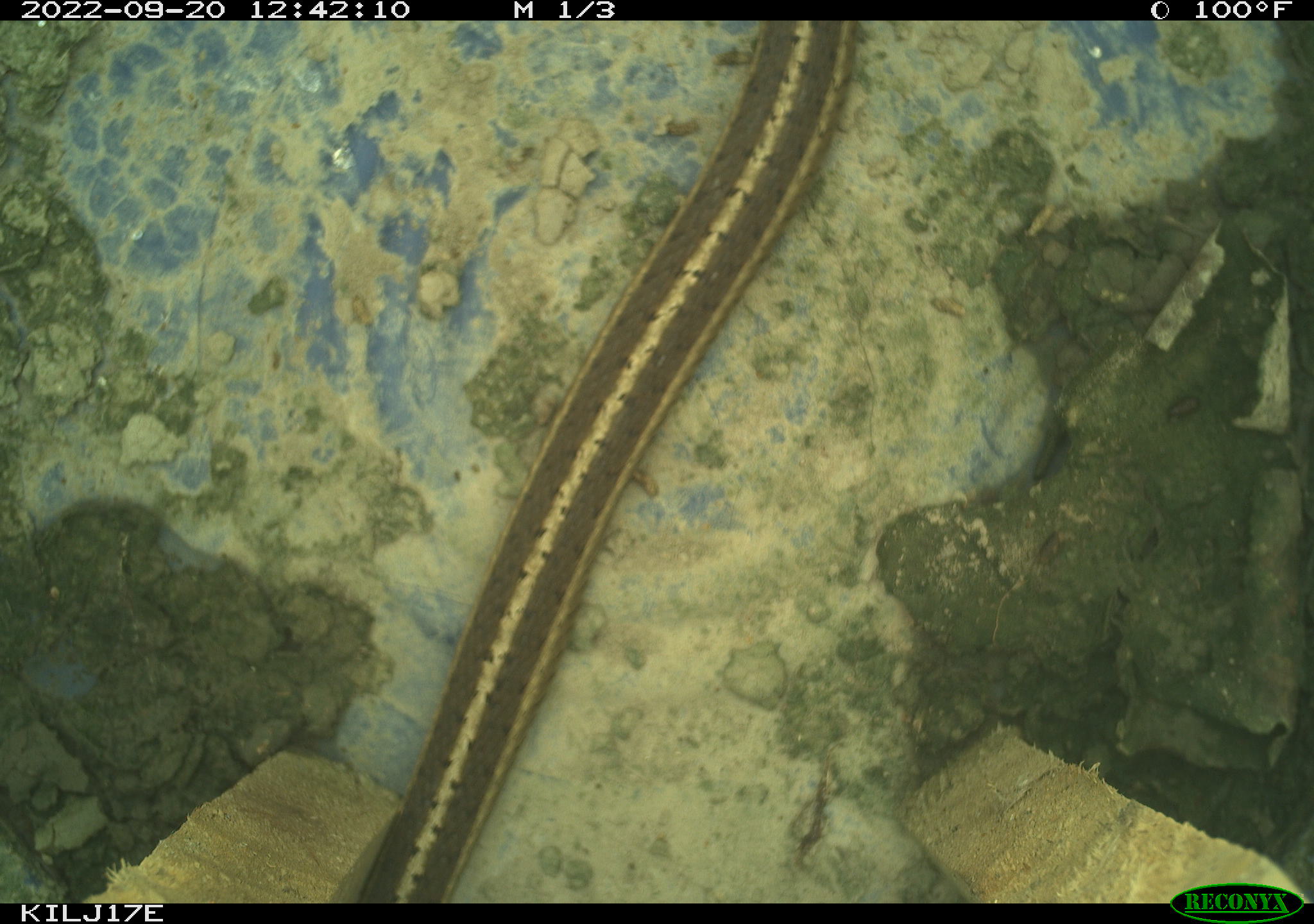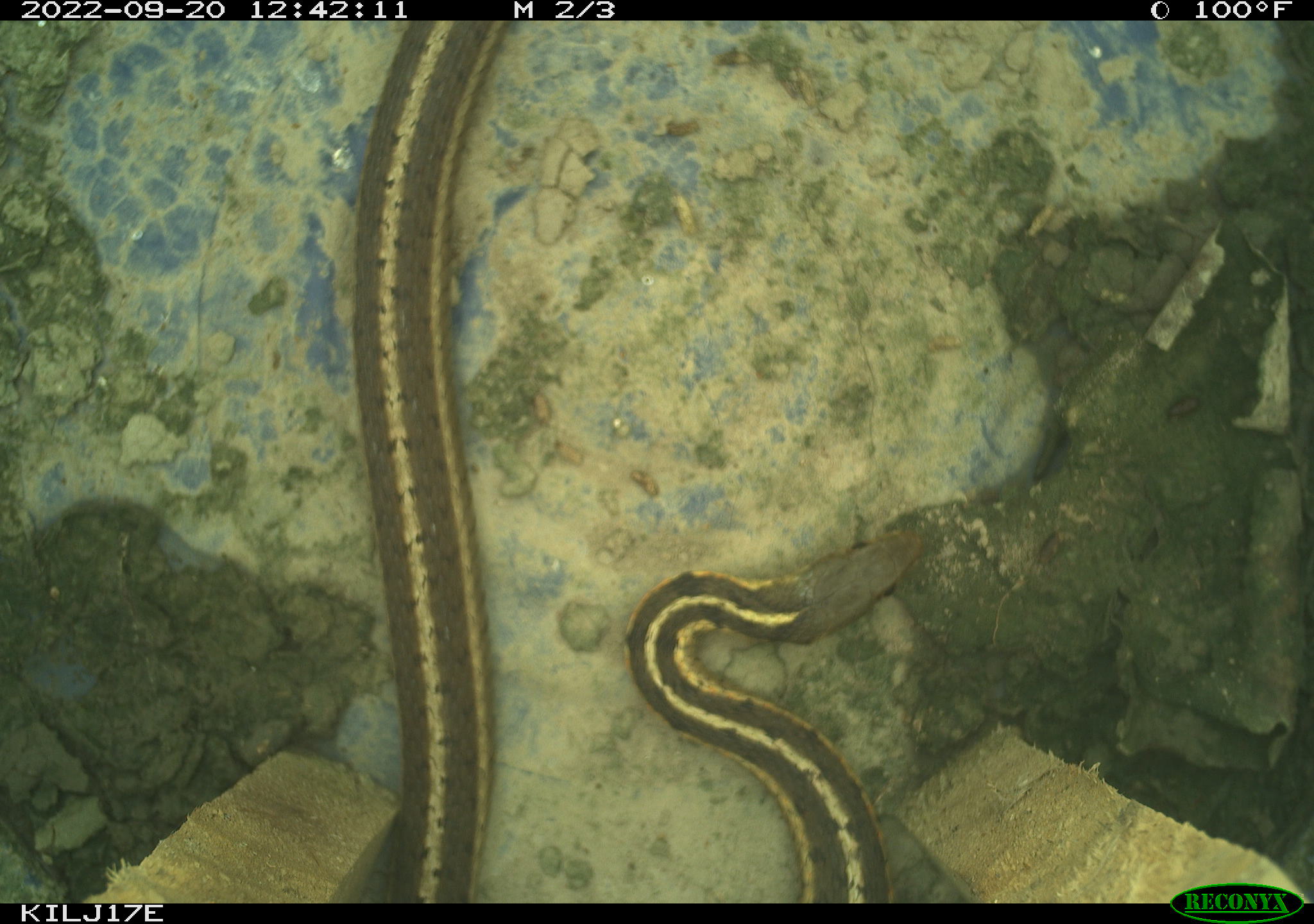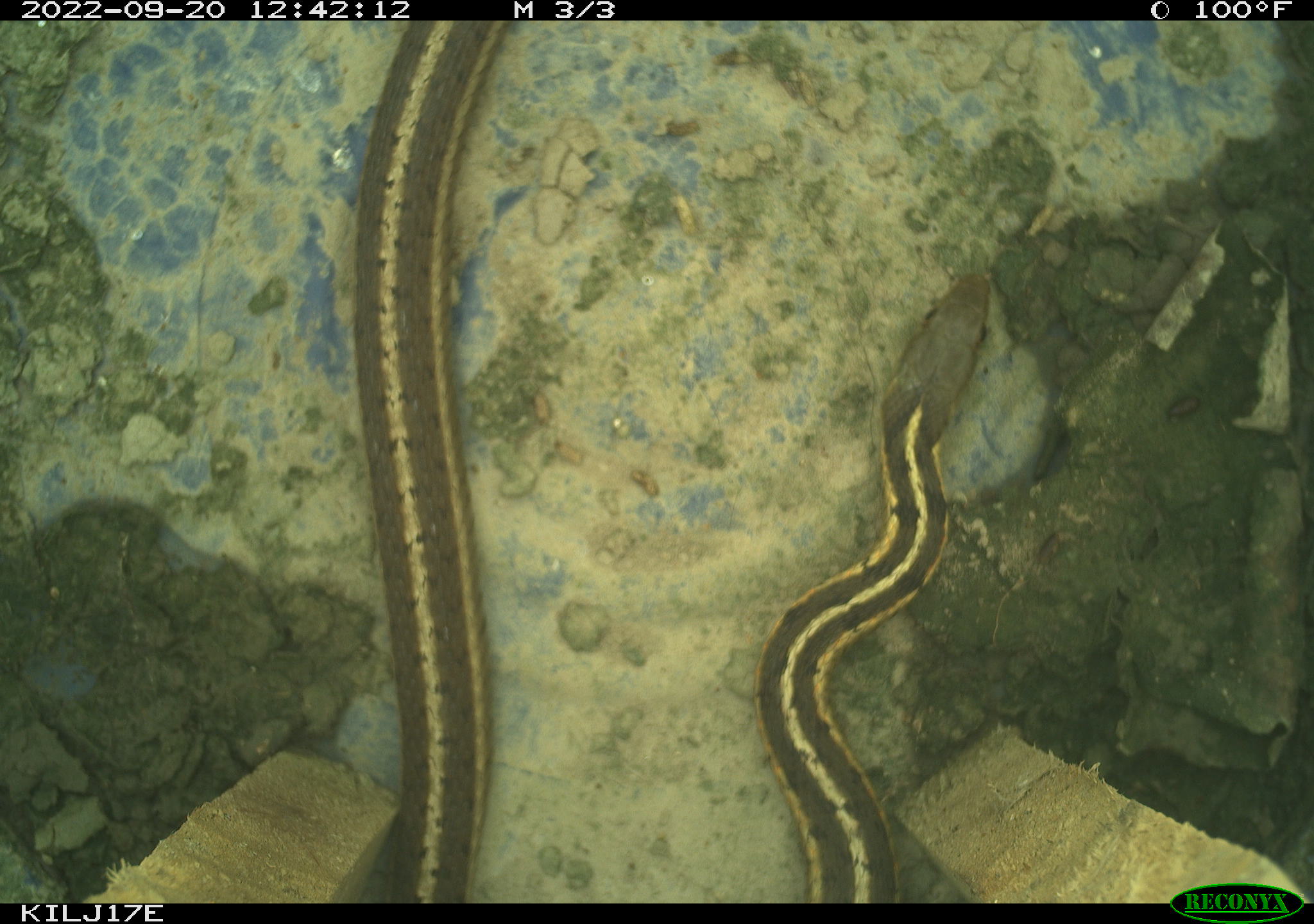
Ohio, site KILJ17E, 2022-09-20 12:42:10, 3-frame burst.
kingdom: Animalia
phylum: Chordata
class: Reptilia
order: Squamata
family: Colubridae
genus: Thamnophis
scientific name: Thamnophis sirtalis sirtalis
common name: eastern gartersnake